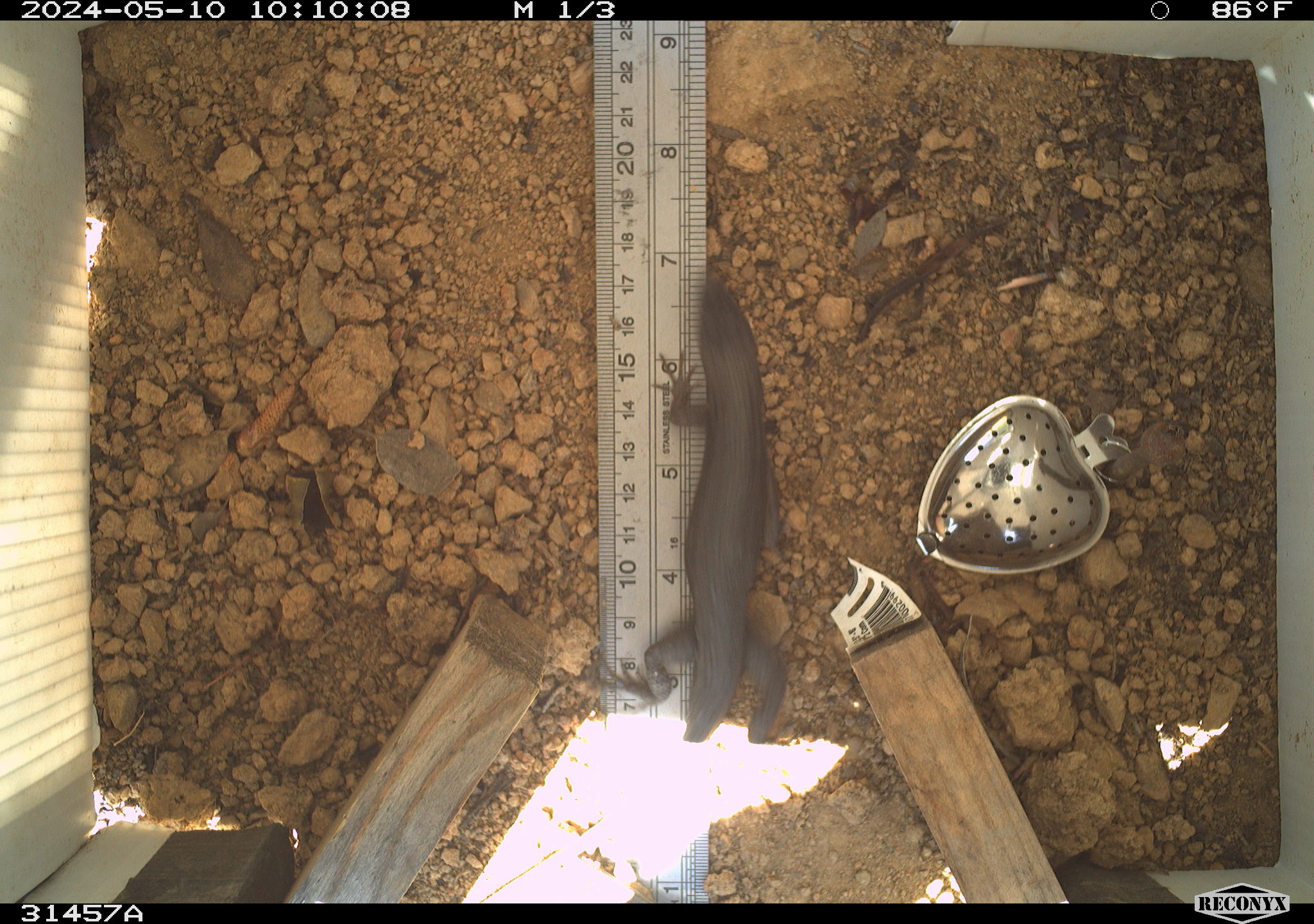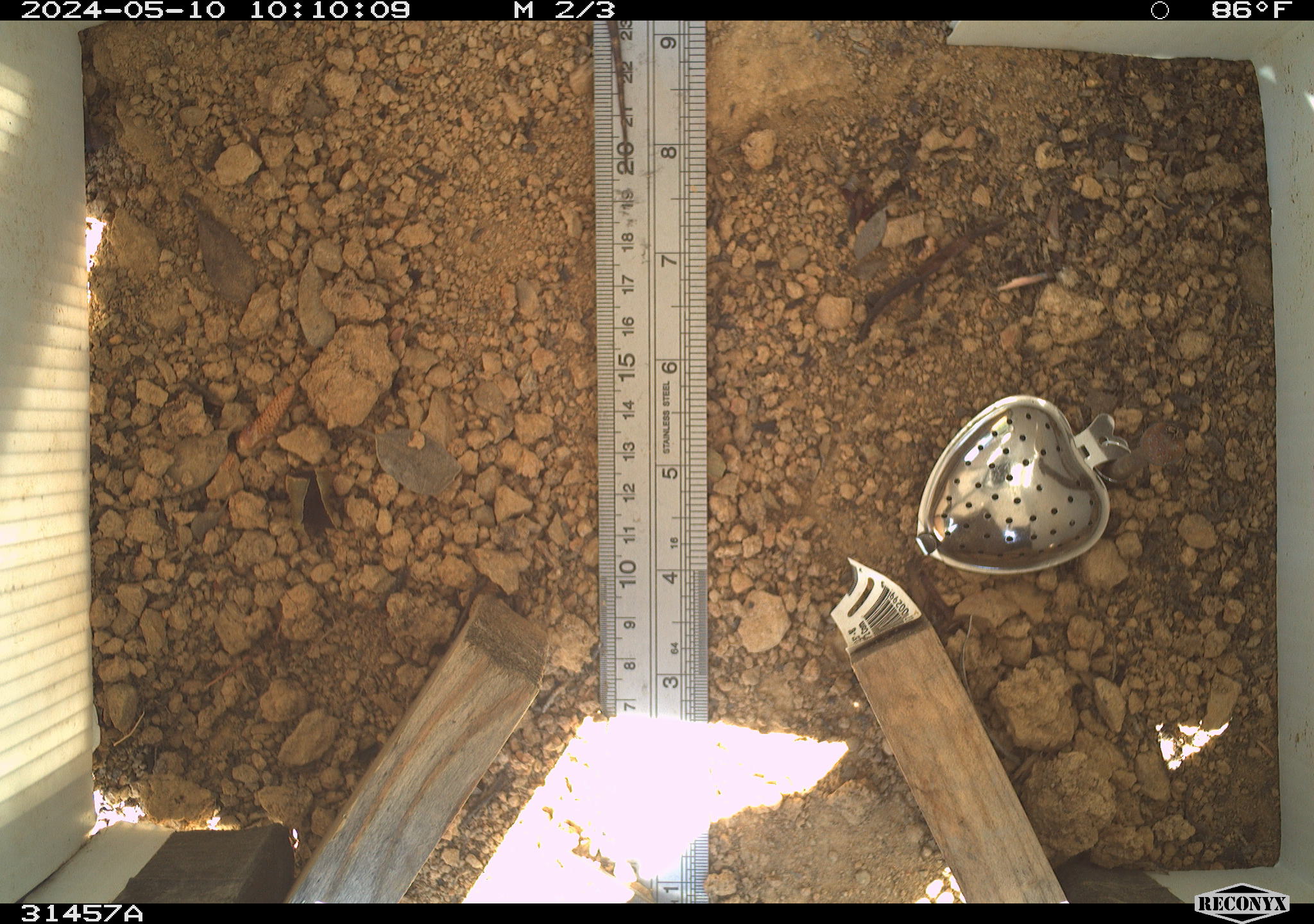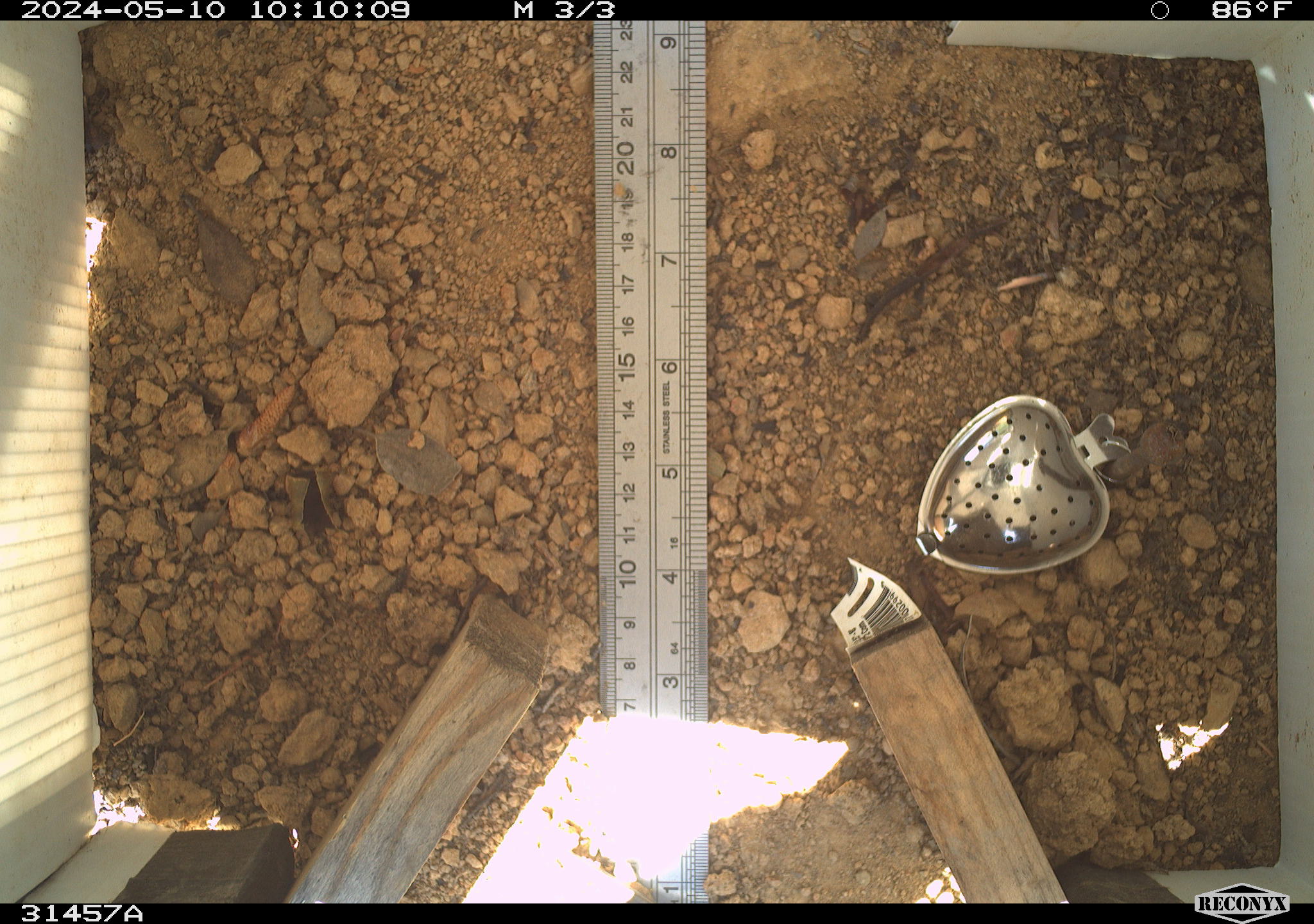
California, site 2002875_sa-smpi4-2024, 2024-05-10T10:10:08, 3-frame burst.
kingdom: Animalia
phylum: Chordata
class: Reptilia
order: Squamata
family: Phrynosomatidae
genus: Sceloporus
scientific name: Sceloporus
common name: spiny lizards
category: sceloporus species